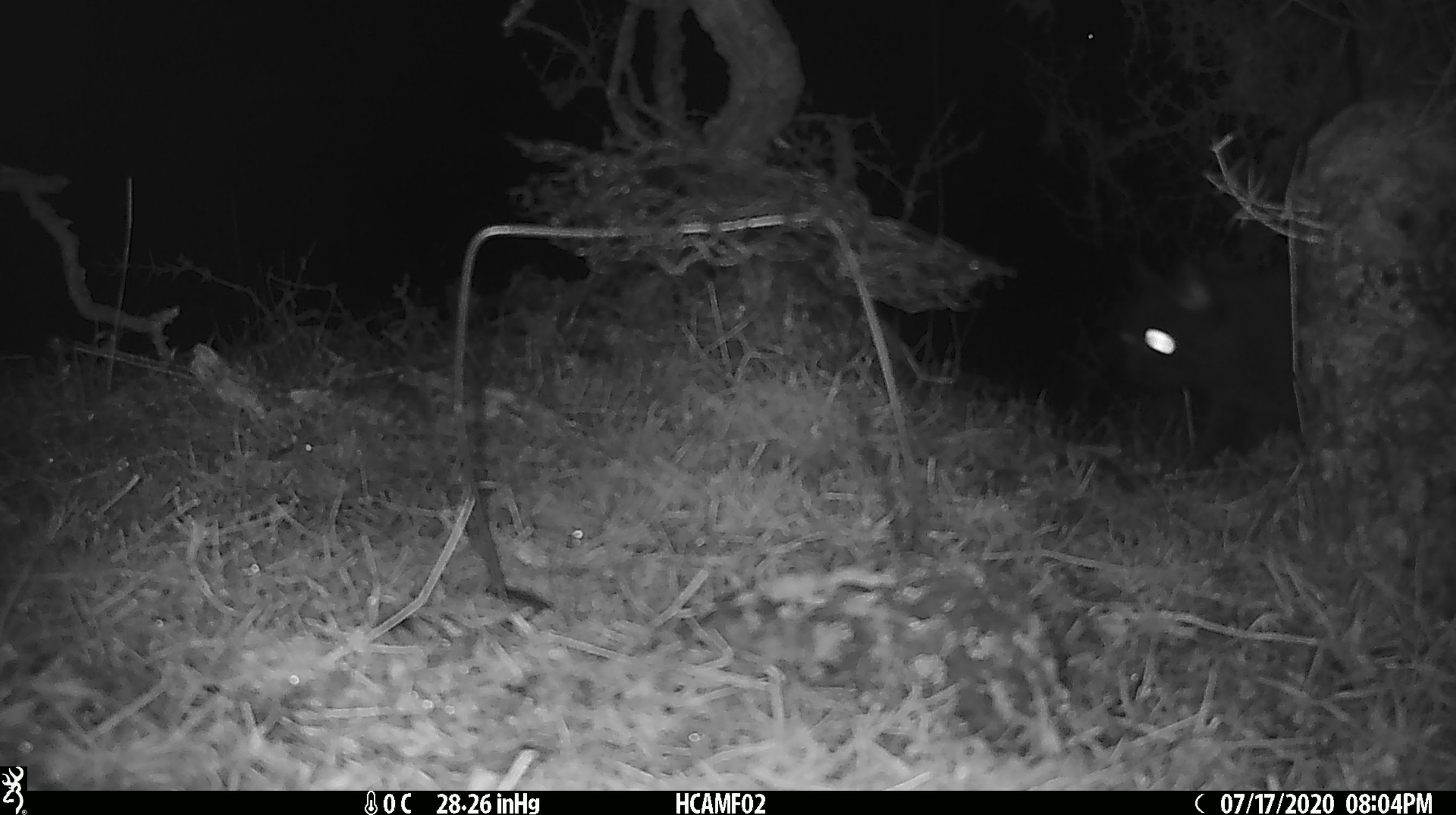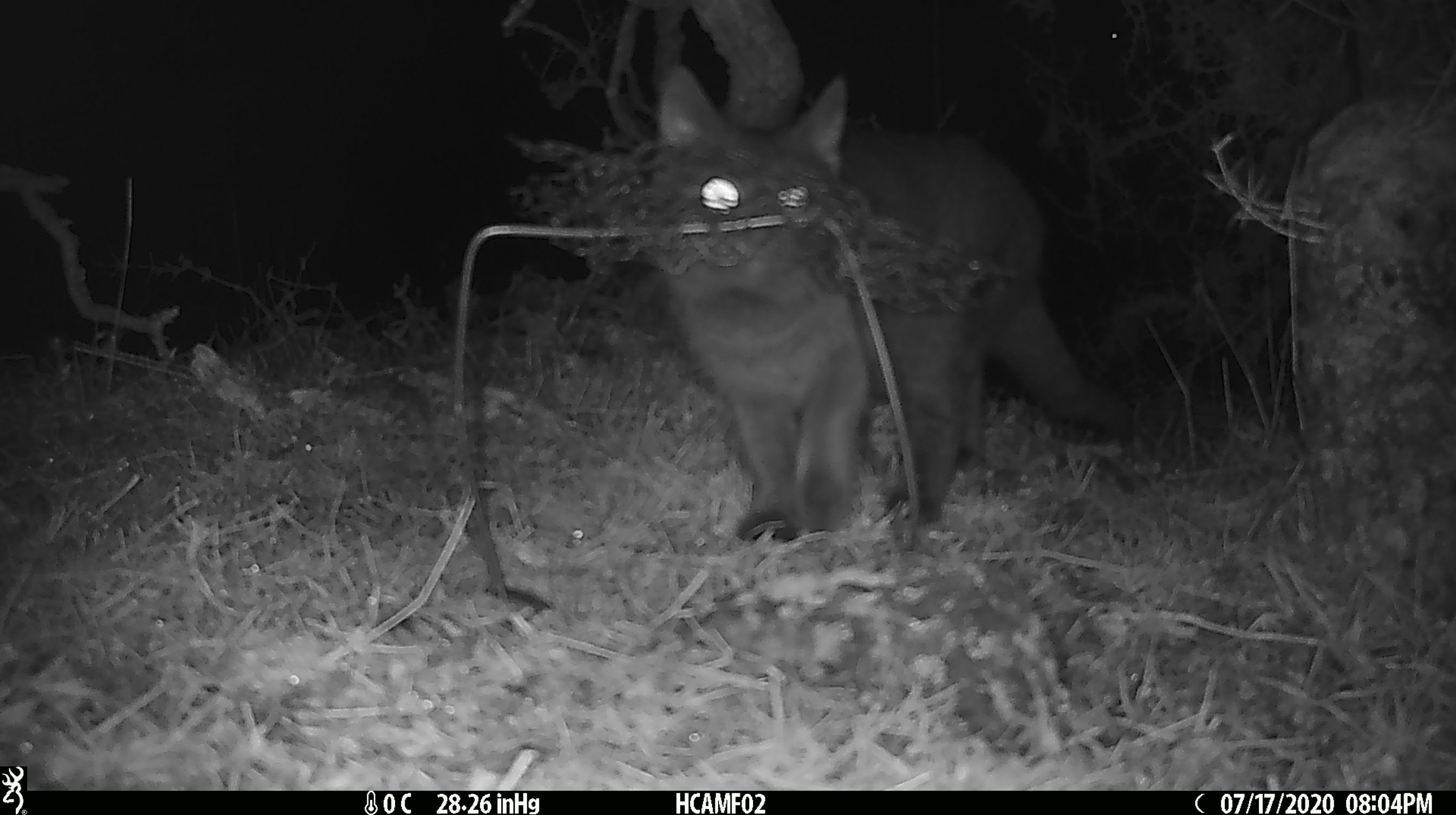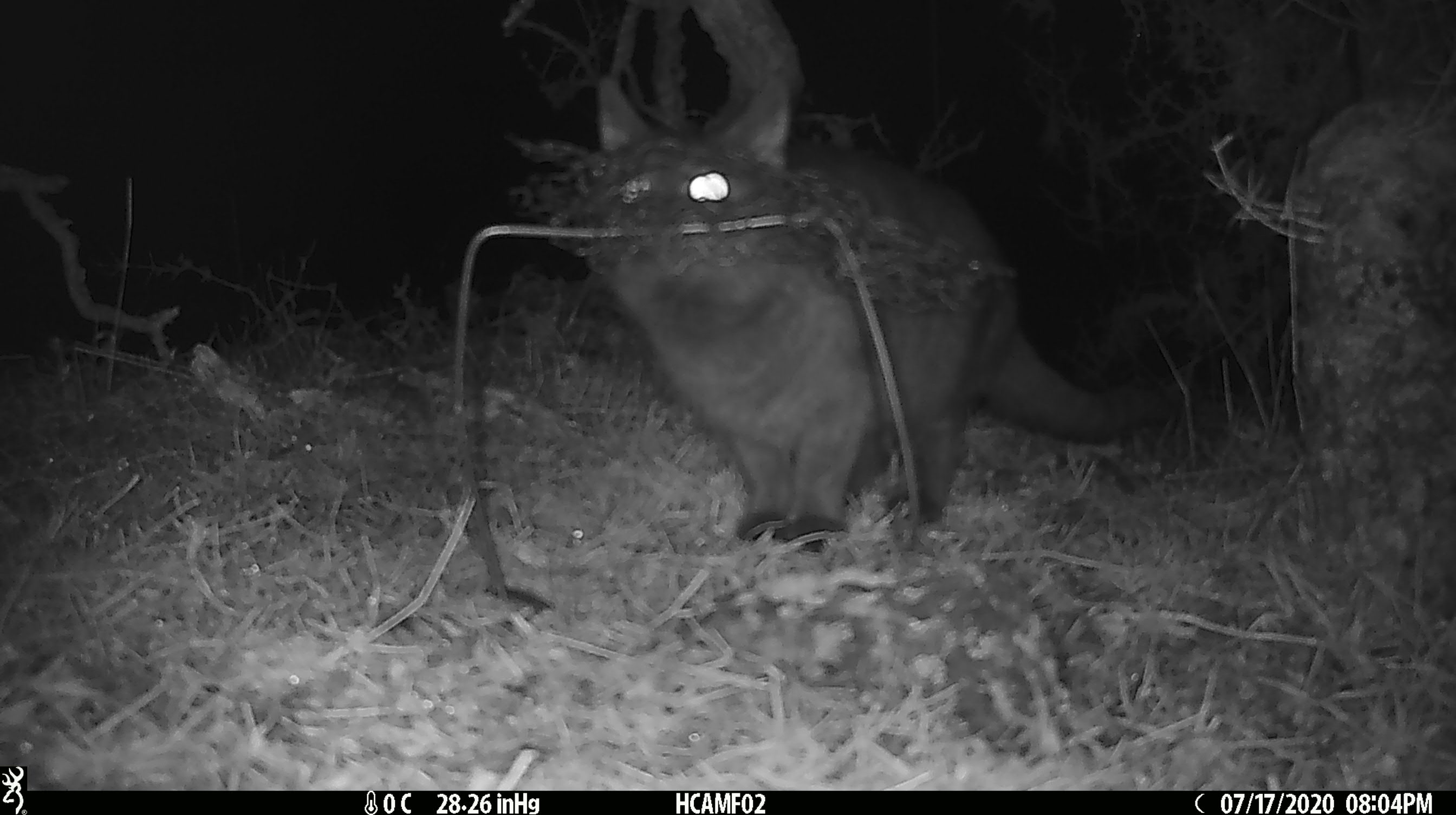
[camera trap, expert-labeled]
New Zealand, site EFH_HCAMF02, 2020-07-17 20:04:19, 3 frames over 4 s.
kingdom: Animalia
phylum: Chordata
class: Mammalia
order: Carnivora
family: Felidae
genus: Felis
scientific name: Felis catus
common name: domestic cat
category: cat